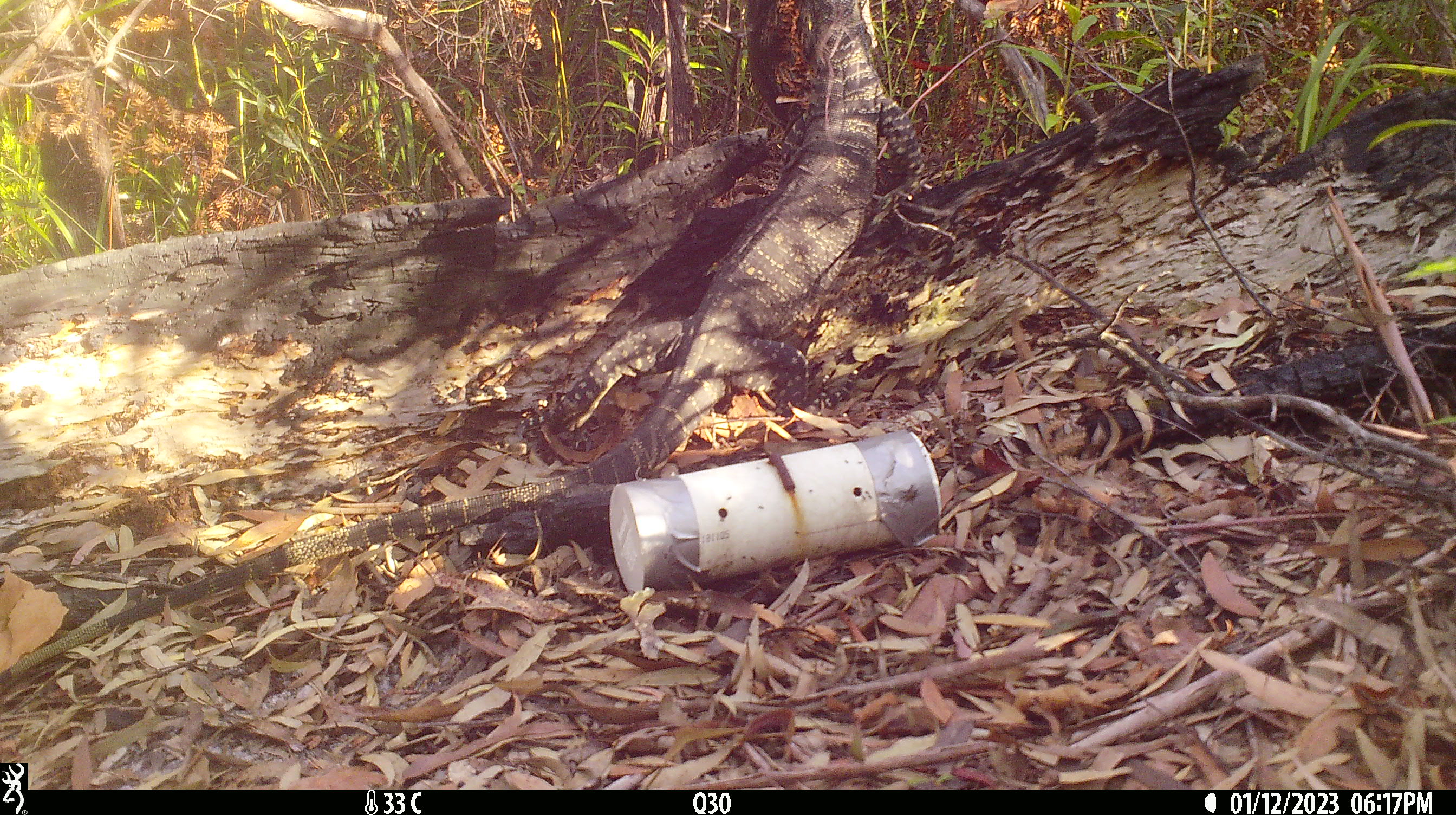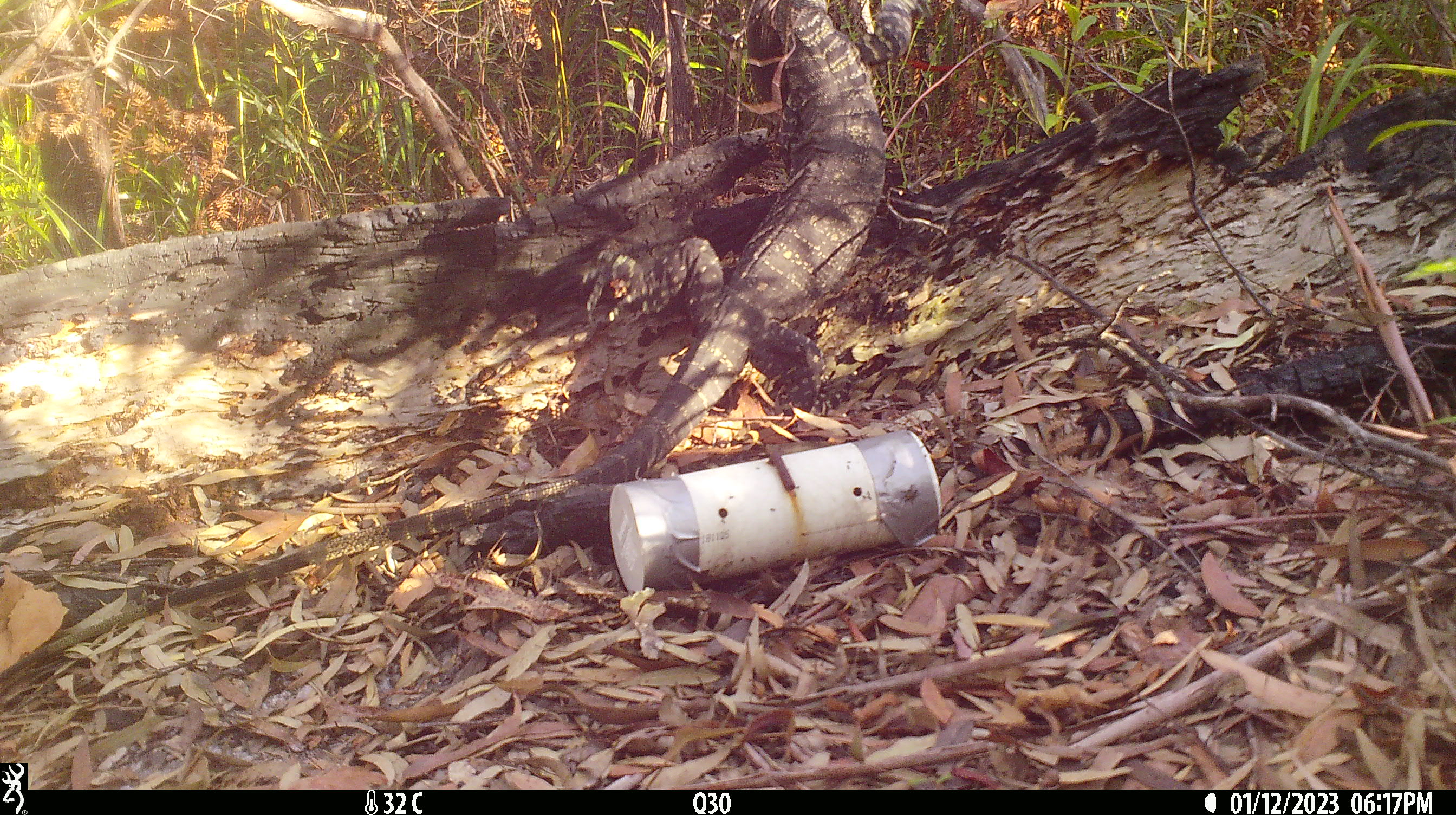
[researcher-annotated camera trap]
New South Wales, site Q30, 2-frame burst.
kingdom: Animalia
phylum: Chordata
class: Reptilia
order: Squamata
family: Varanidae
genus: Varanus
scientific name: Varanus varius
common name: lace monitor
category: goanna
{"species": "goanna (lace monitor) (Varanus varius)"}